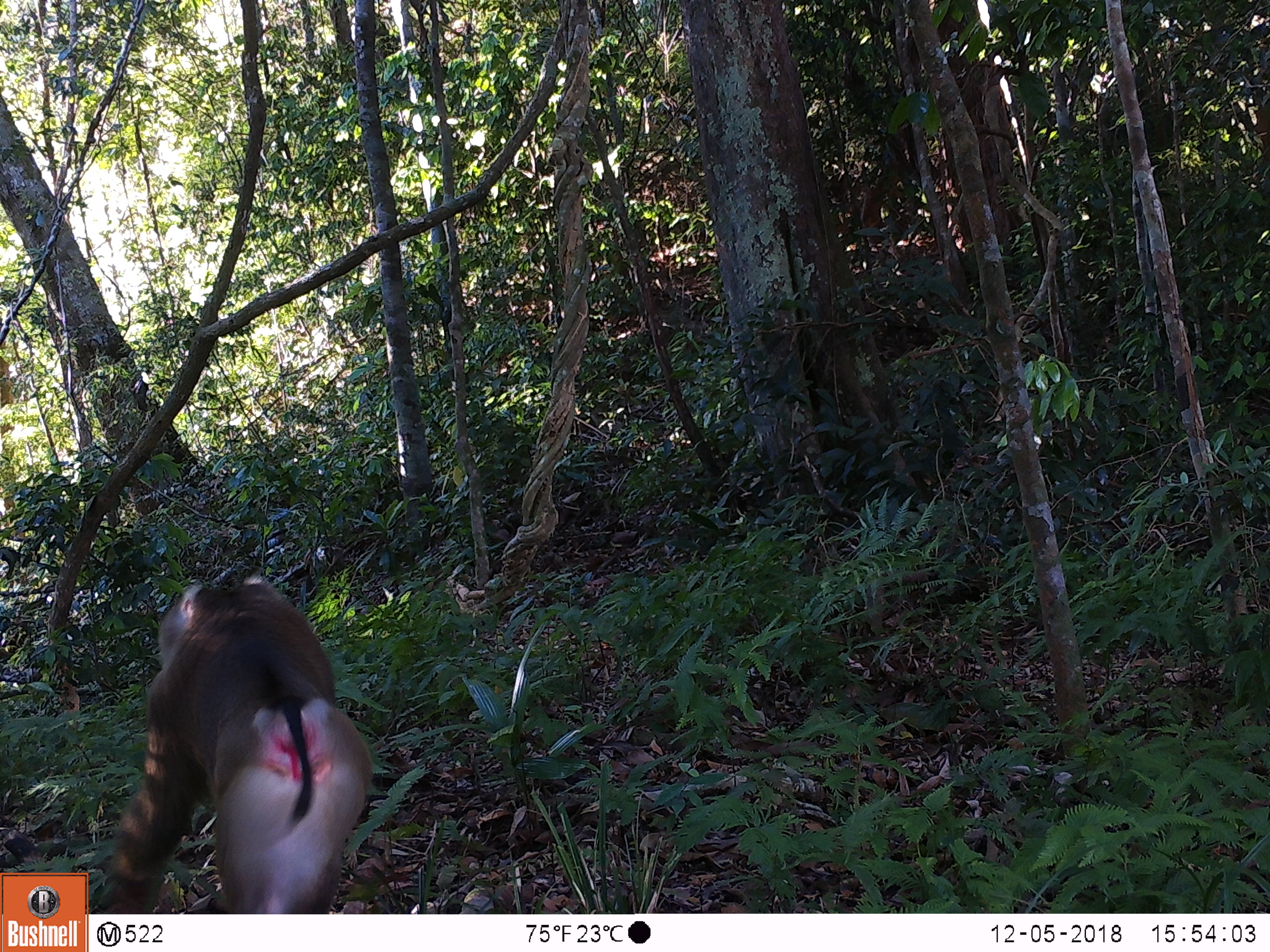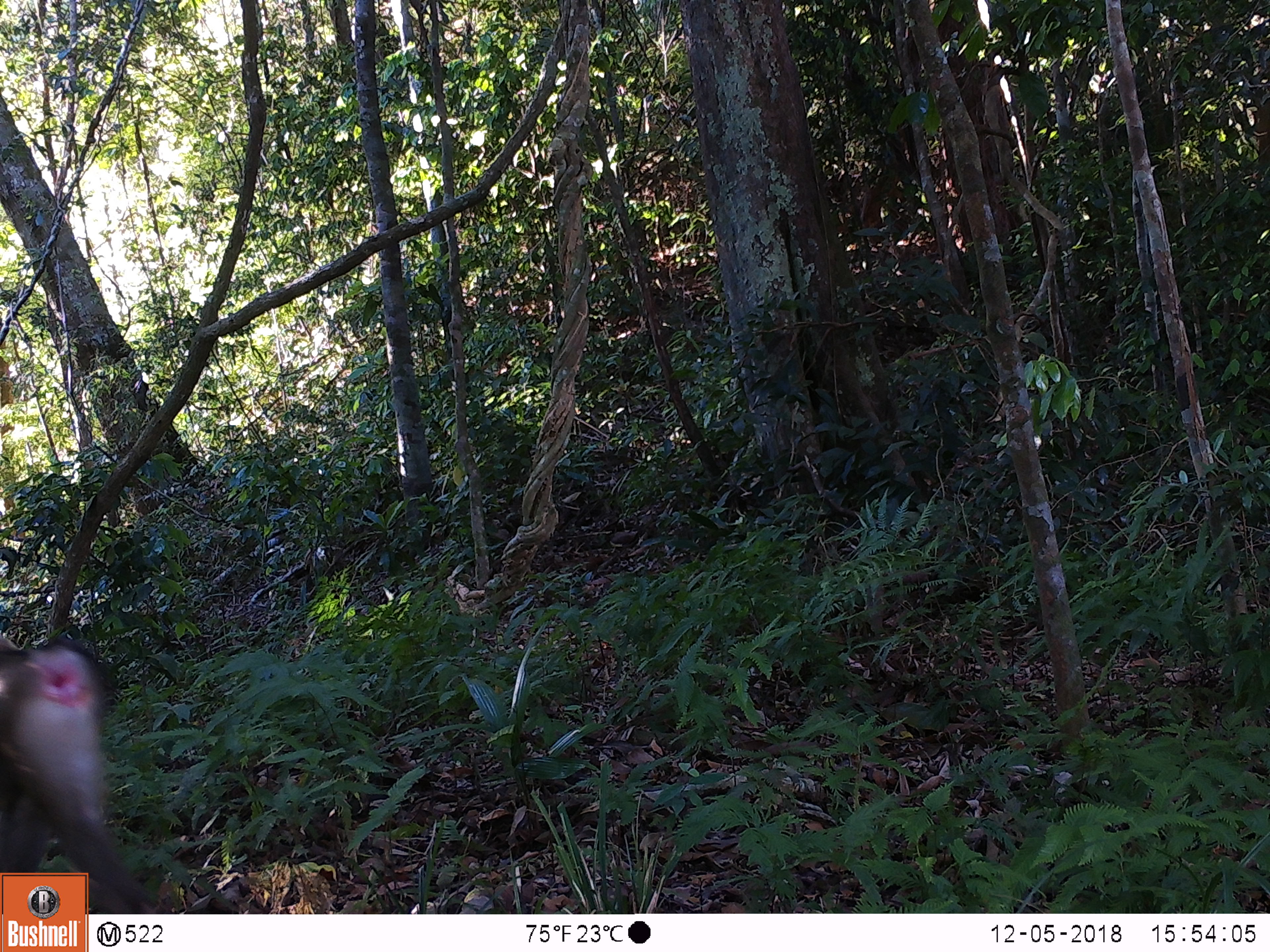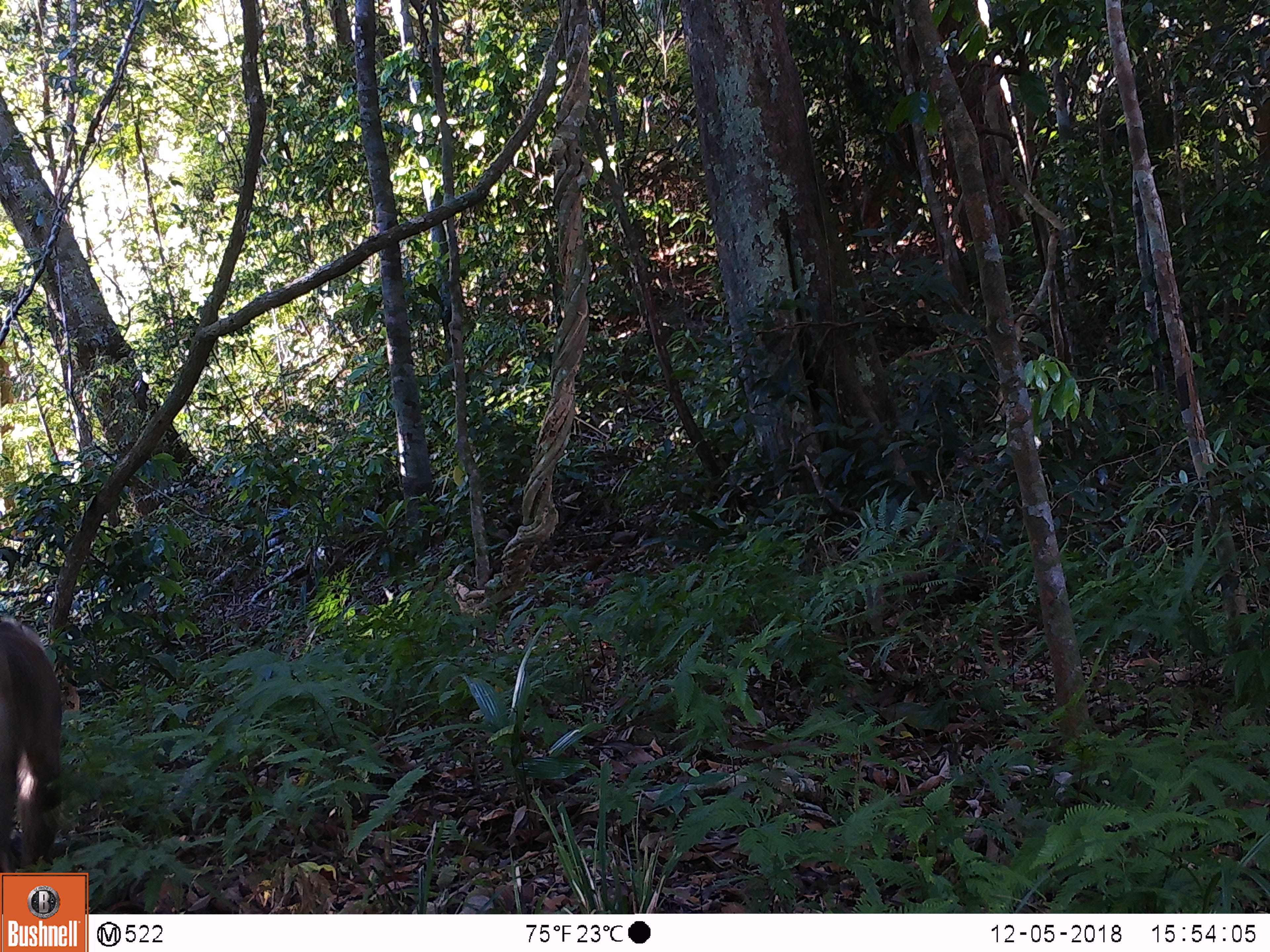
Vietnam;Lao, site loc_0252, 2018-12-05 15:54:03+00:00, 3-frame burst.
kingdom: Animalia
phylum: Chordata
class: Mammalia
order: Primates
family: Cercopithecidae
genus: Macaca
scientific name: Macaca nemestrina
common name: pig-tailed macaque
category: pig tailed macaque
Pig tailed macaque (pig-tailed macaque) (Macaca nemestrina). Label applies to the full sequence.